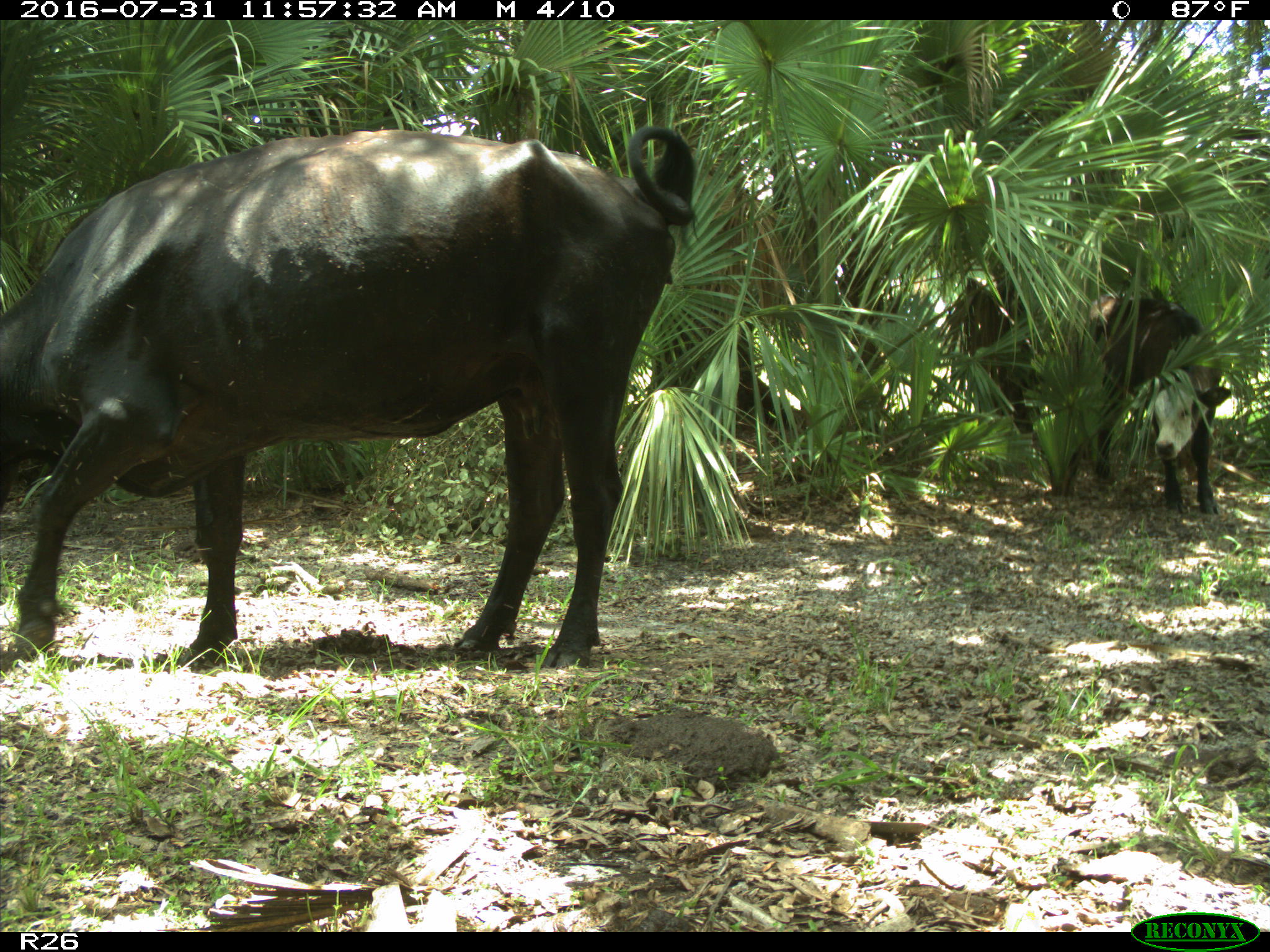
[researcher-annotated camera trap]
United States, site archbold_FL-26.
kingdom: Animalia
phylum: Chordata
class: Mammalia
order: Artiodactyla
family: Bovidae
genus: Bos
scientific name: Bos taurus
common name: domestic cow